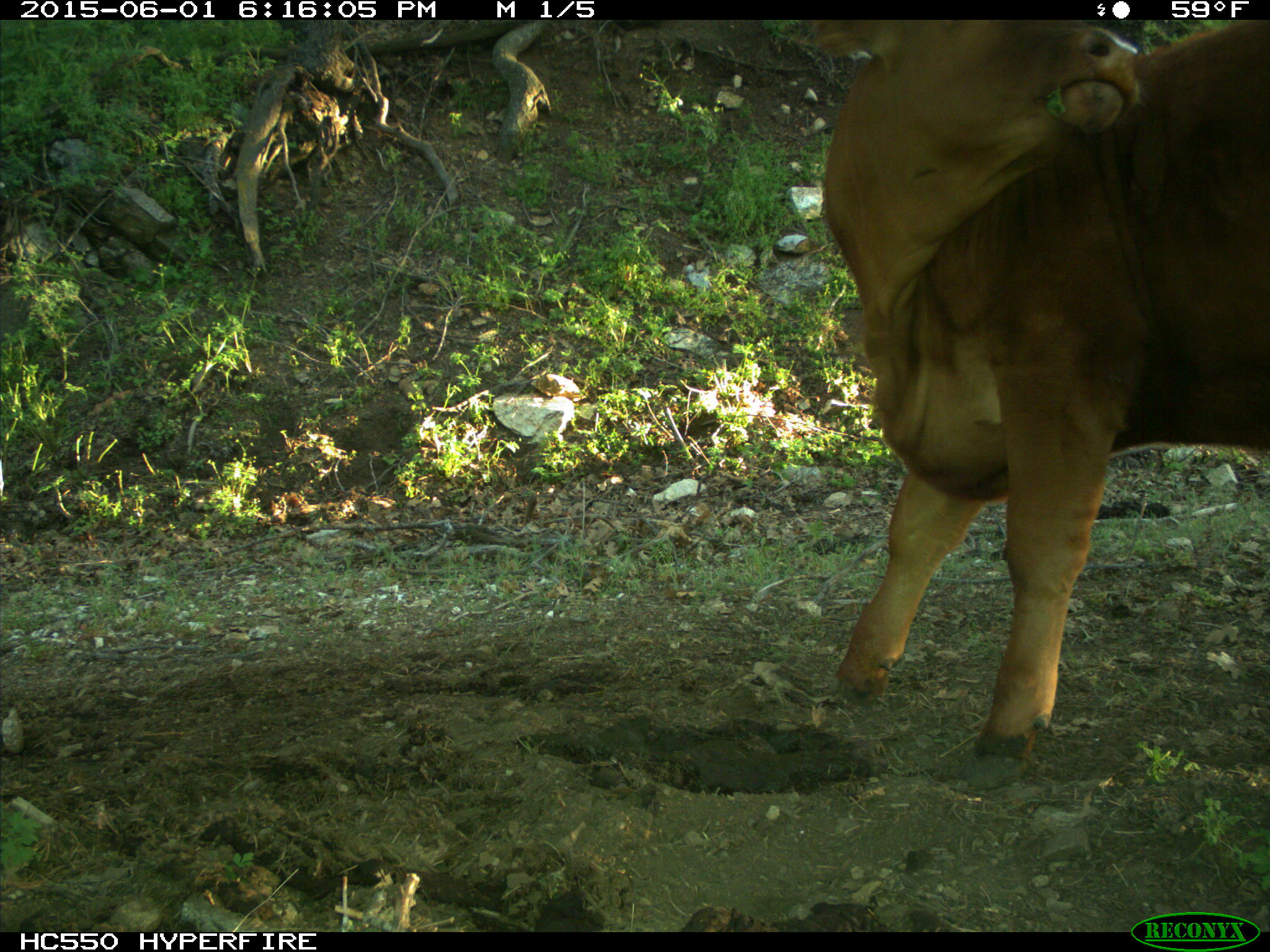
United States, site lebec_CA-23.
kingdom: Animalia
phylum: Chordata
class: Mammalia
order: Artiodactyla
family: Bovidae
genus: Bos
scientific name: Bos taurus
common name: domestic cow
Bos taurus (domestic cow).